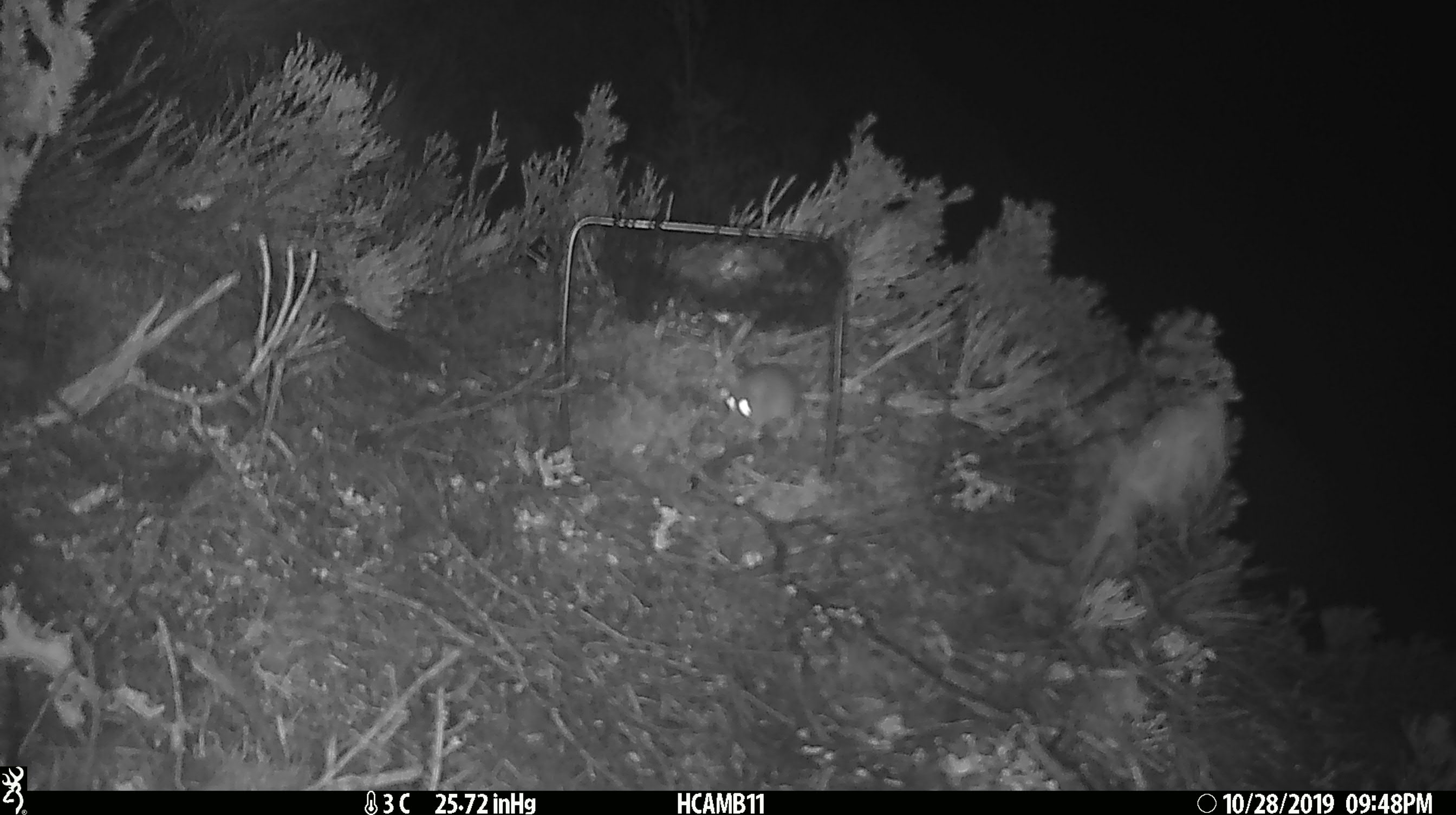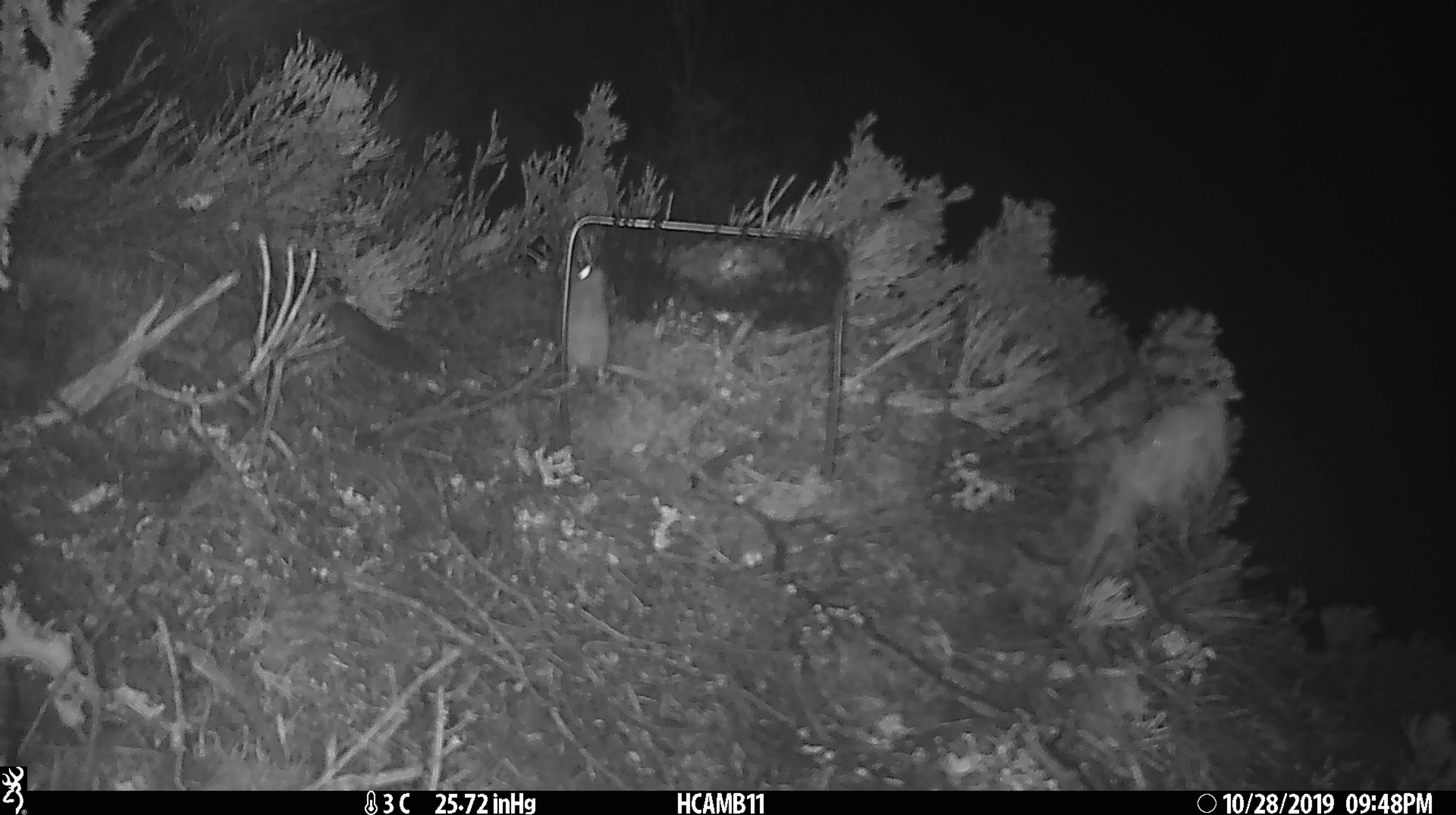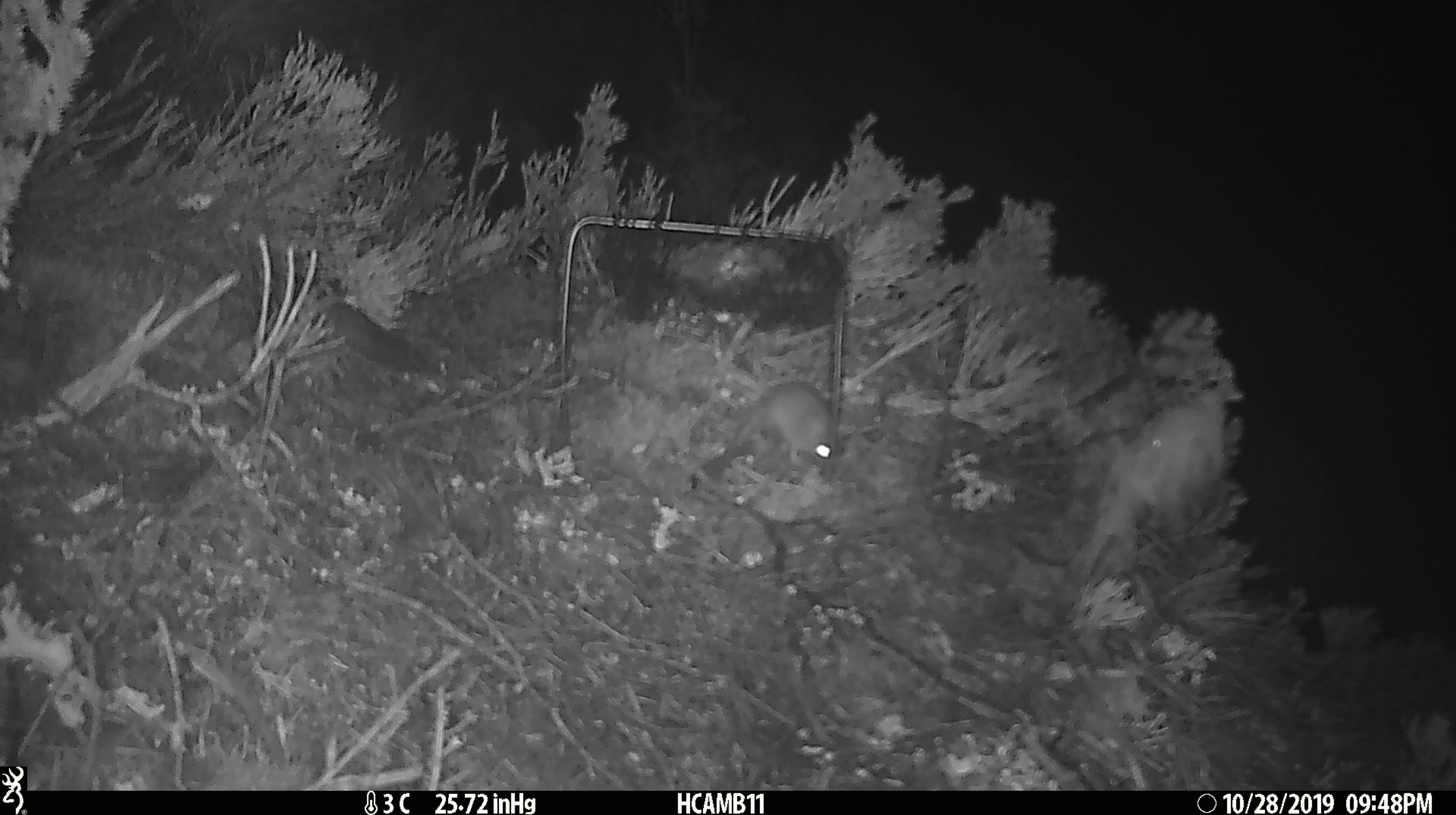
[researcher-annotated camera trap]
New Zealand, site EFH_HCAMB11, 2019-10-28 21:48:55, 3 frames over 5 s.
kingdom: Animalia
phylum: Chordata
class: Mammalia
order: Rodentia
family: Muridae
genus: Mus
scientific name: Mus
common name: mouse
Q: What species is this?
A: Mouse (Mus).